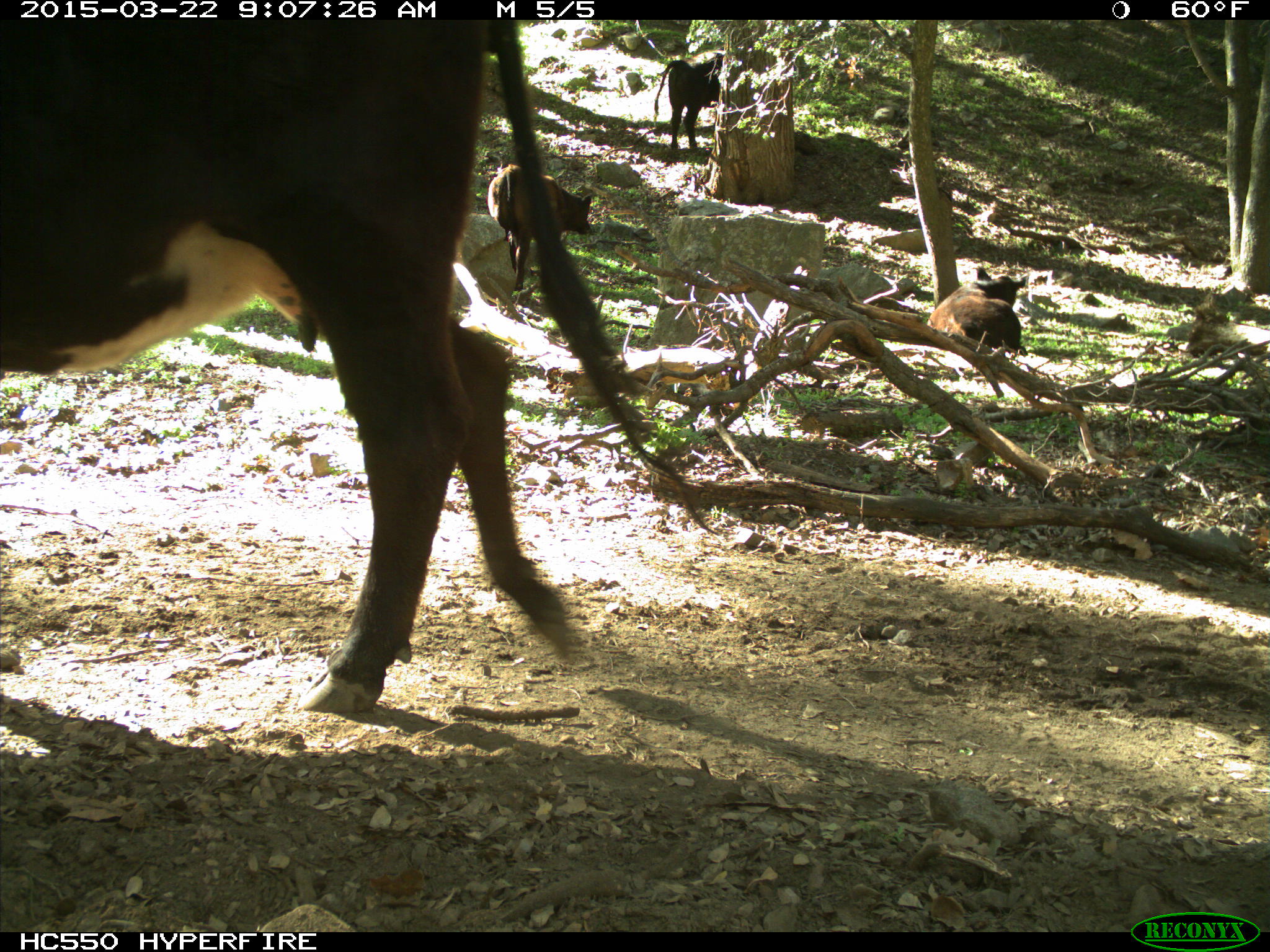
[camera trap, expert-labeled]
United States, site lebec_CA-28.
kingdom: Animalia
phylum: Chordata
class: Mammalia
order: Artiodactyla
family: Bovidae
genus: Bos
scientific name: Bos taurus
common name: domestic cow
Bos taurus (domestic cow).